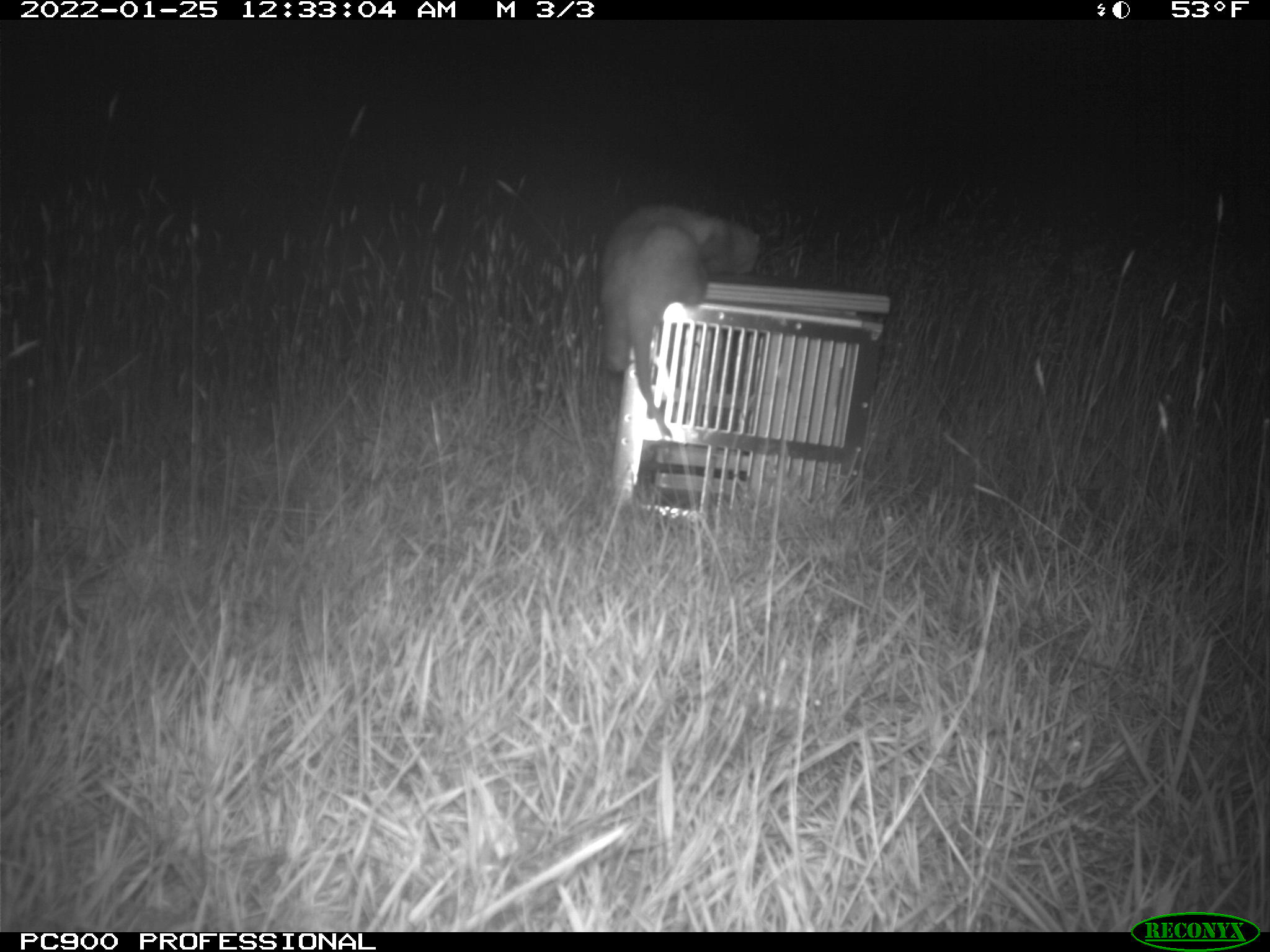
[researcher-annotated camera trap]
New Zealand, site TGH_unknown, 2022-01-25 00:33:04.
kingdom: Animalia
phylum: Chordata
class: Mammalia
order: Carnivora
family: Mustelidae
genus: Mustela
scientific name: Mustela furo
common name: ferret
Ferret (Mustela furo).